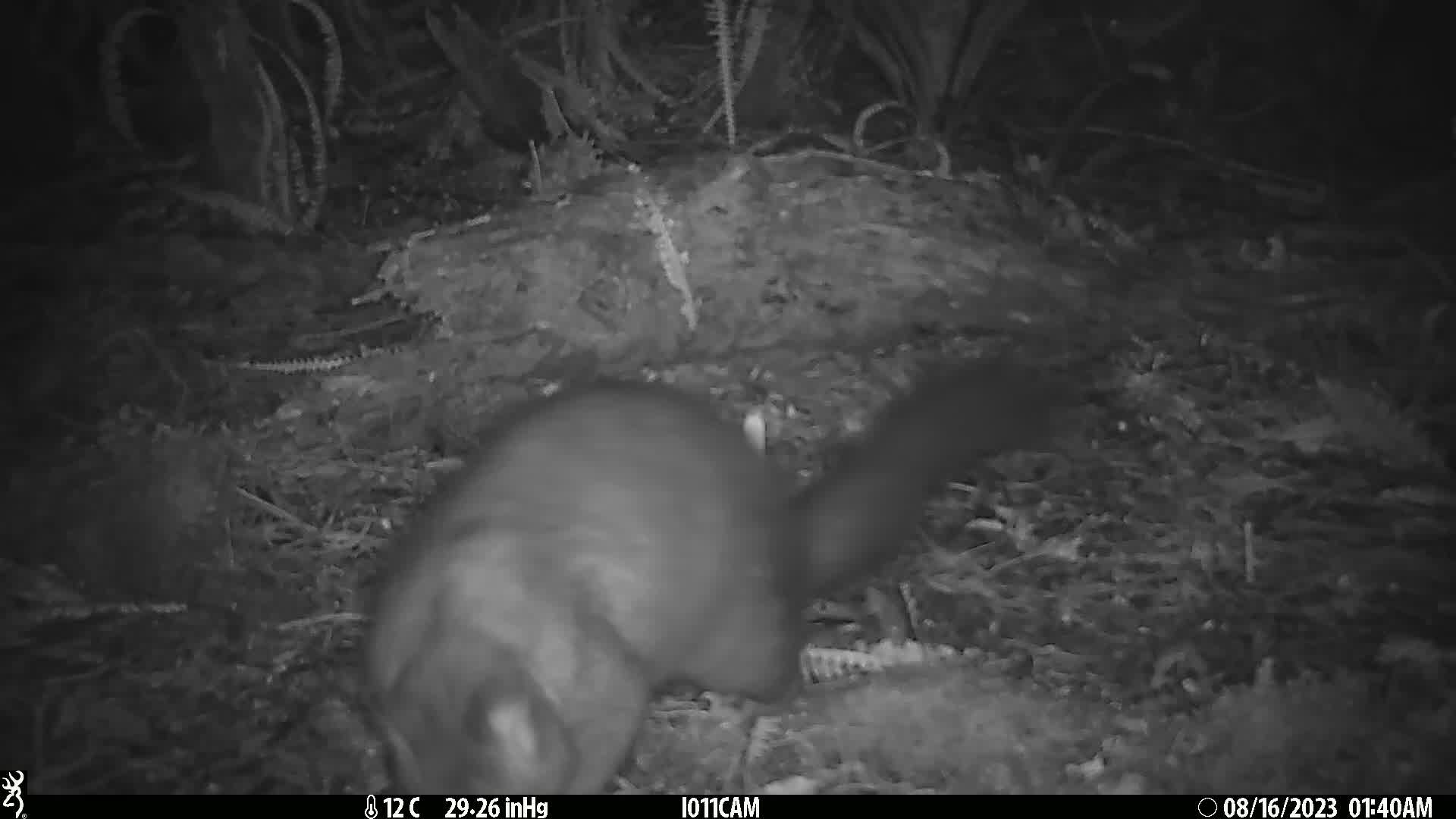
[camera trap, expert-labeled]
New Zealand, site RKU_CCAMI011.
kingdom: Animalia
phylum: Chordata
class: Mammalia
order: Diprotodontia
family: Phalangeridae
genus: Trichosurus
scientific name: Trichosurus vulpecula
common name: common brushtail possum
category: possum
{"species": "possum (common brushtail possum) (Trichosurus vulpecula)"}